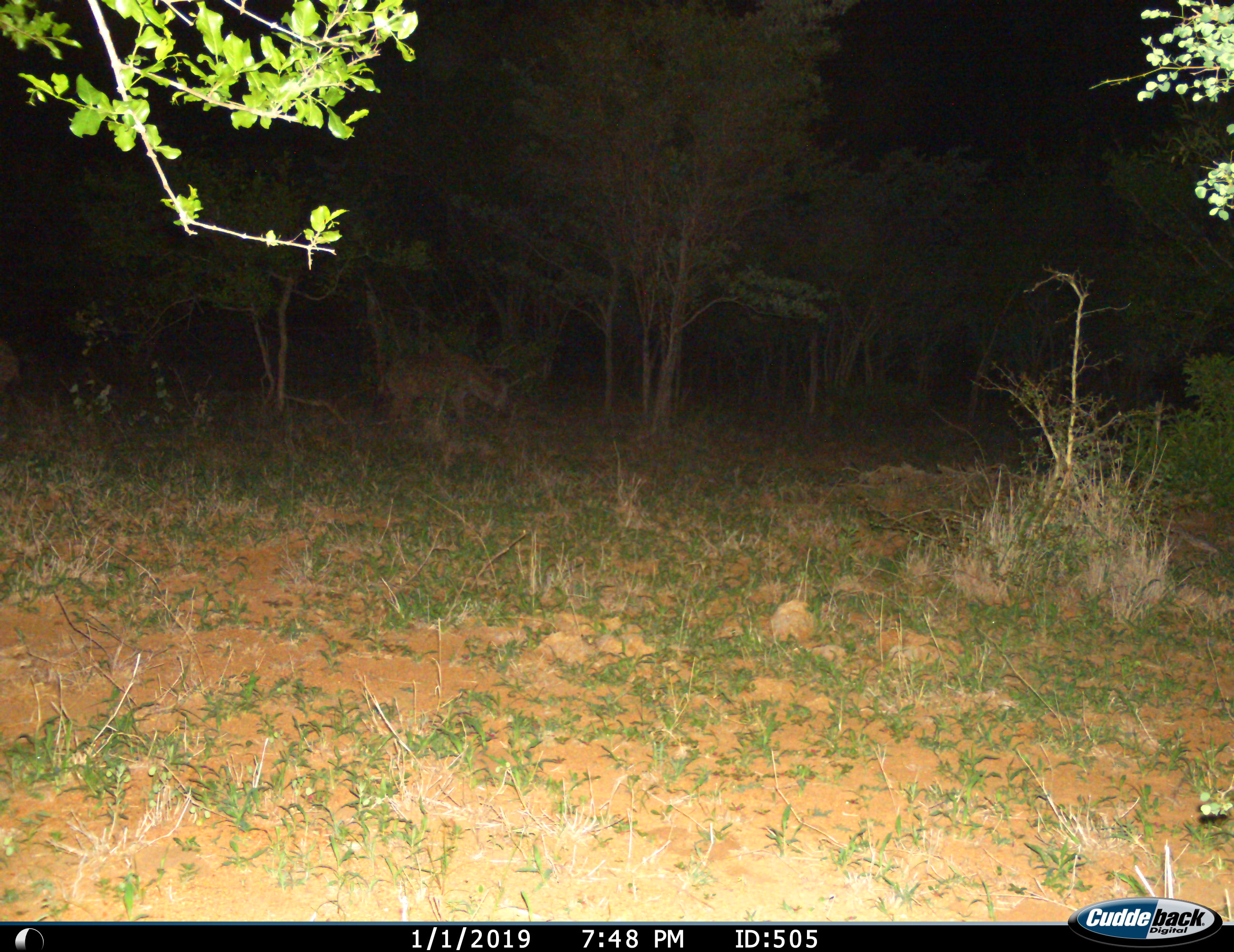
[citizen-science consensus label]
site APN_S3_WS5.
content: unidentified animal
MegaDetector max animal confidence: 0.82